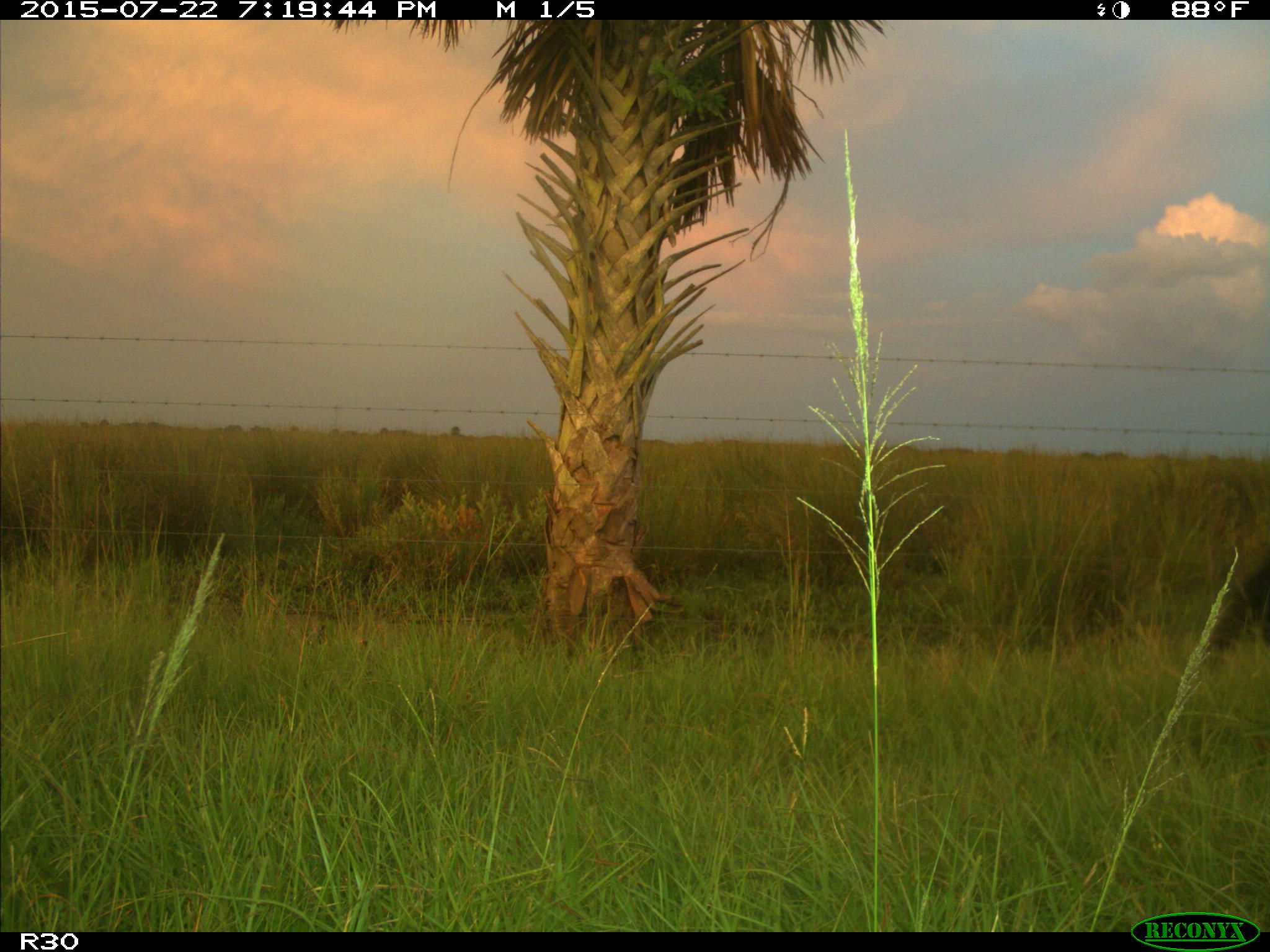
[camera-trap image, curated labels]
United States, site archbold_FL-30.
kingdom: Animalia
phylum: Chordata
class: Mammalia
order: Artiodactyla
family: Bovidae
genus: Bos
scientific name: Bos taurus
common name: domestic cow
Bos taurus (domestic cow).